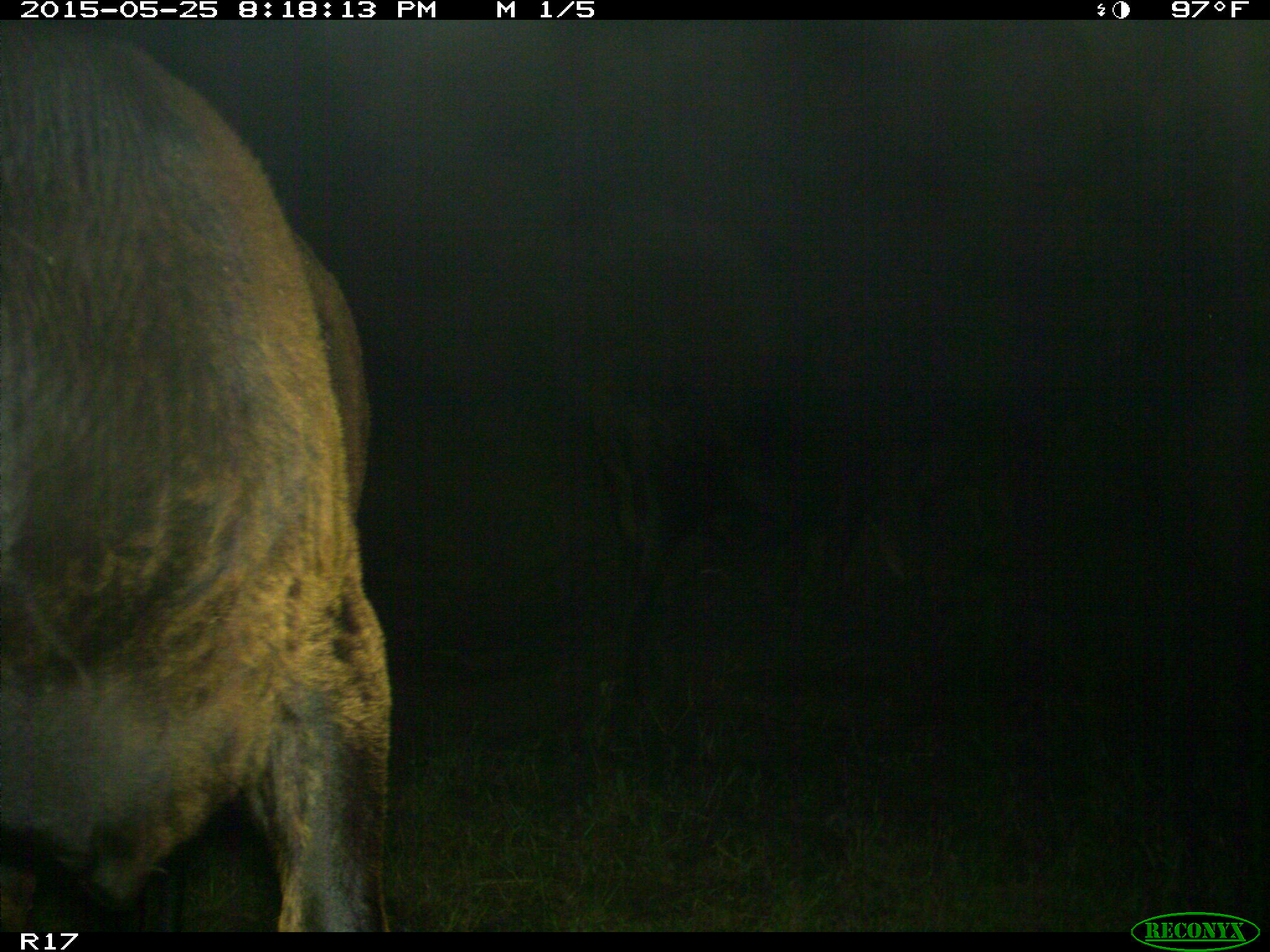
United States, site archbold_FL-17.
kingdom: Animalia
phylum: Chordata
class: Mammalia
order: Artiodactyla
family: Bovidae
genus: Bos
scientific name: Bos taurus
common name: domestic cow